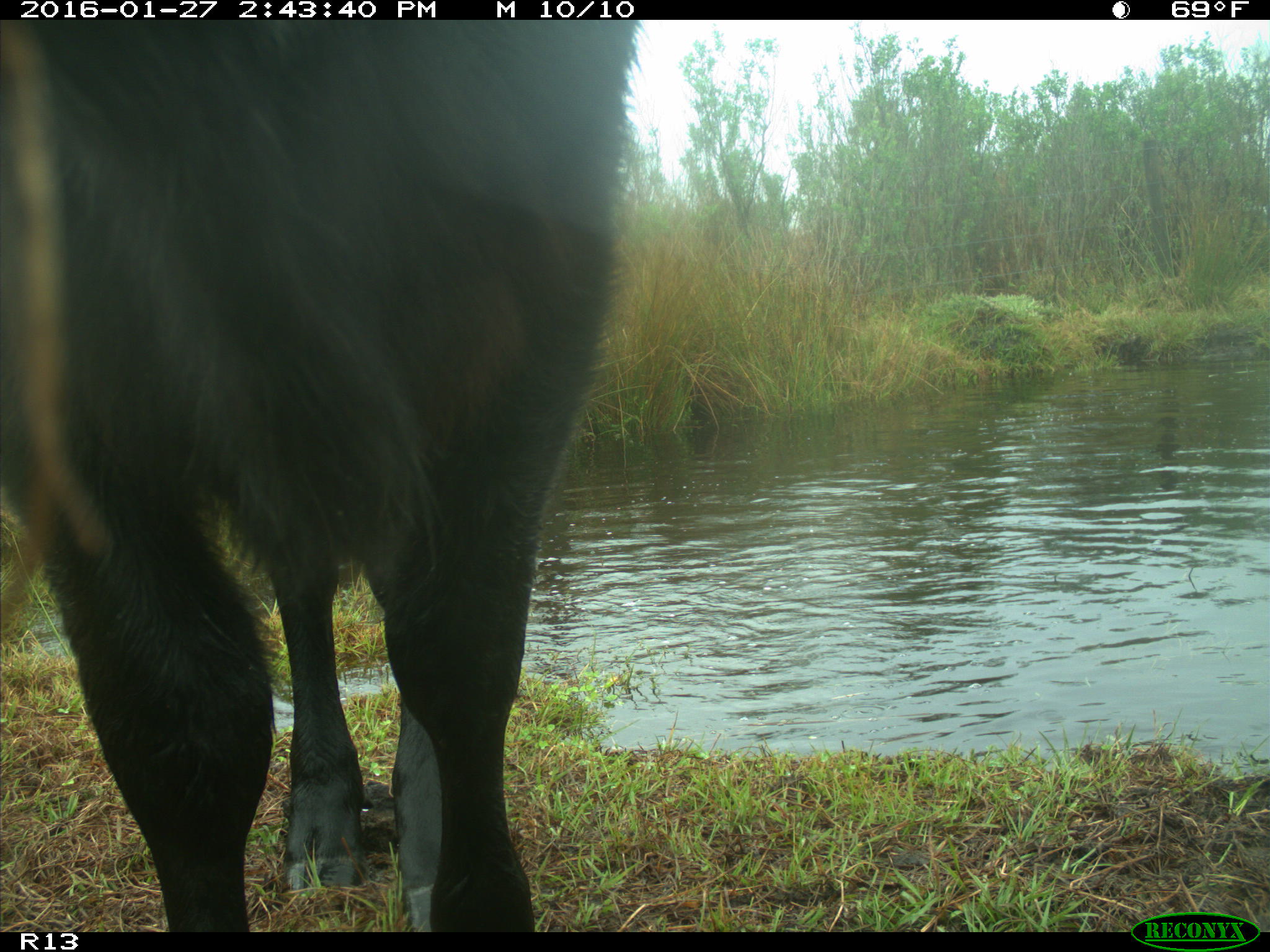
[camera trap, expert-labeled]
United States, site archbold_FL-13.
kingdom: Animalia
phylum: Chordata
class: Mammalia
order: Artiodactyla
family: Bovidae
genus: Bos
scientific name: Bos taurus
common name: domestic cow